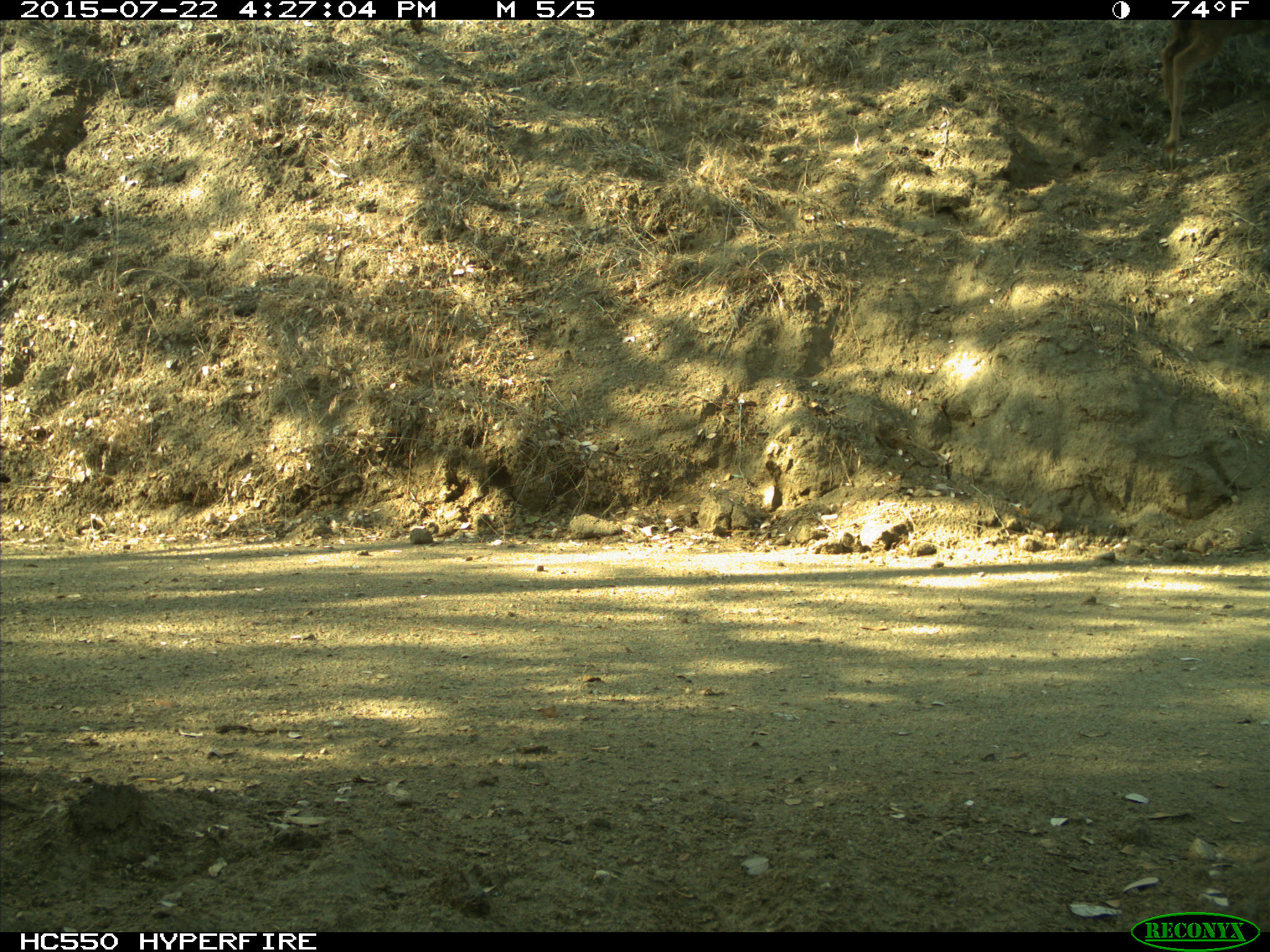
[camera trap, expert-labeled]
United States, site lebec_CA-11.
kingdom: Animalia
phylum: Chordata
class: Mammalia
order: Artiodactyla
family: Cervidae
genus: Odocoileus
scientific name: Odocoileus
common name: deer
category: unidentified deer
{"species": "unidentified deer (deer) (Odocoileus)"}